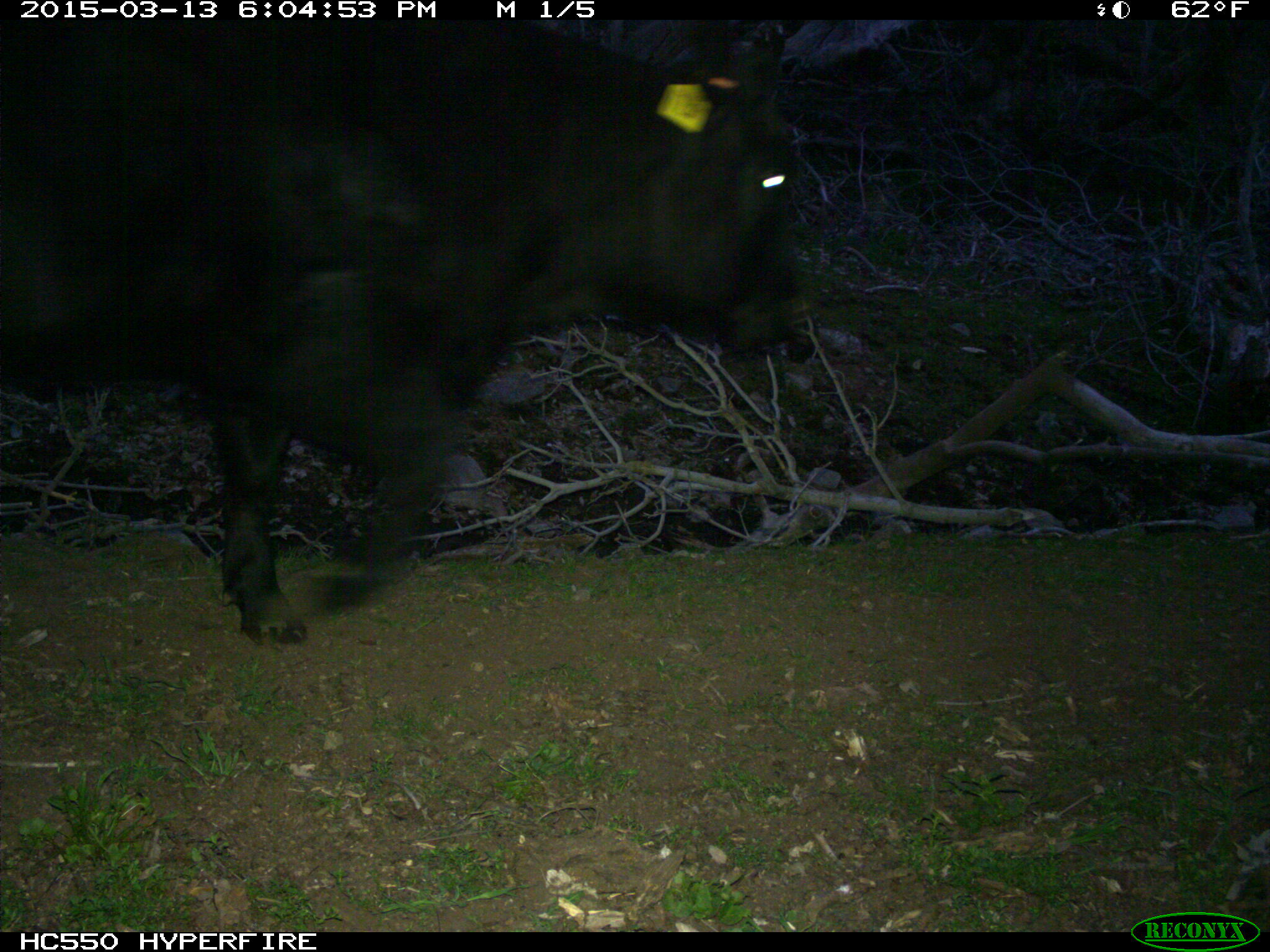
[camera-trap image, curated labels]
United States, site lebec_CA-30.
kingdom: Animalia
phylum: Chordata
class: Mammalia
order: Artiodactyla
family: Bovidae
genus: Bos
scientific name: Bos taurus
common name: domestic cow